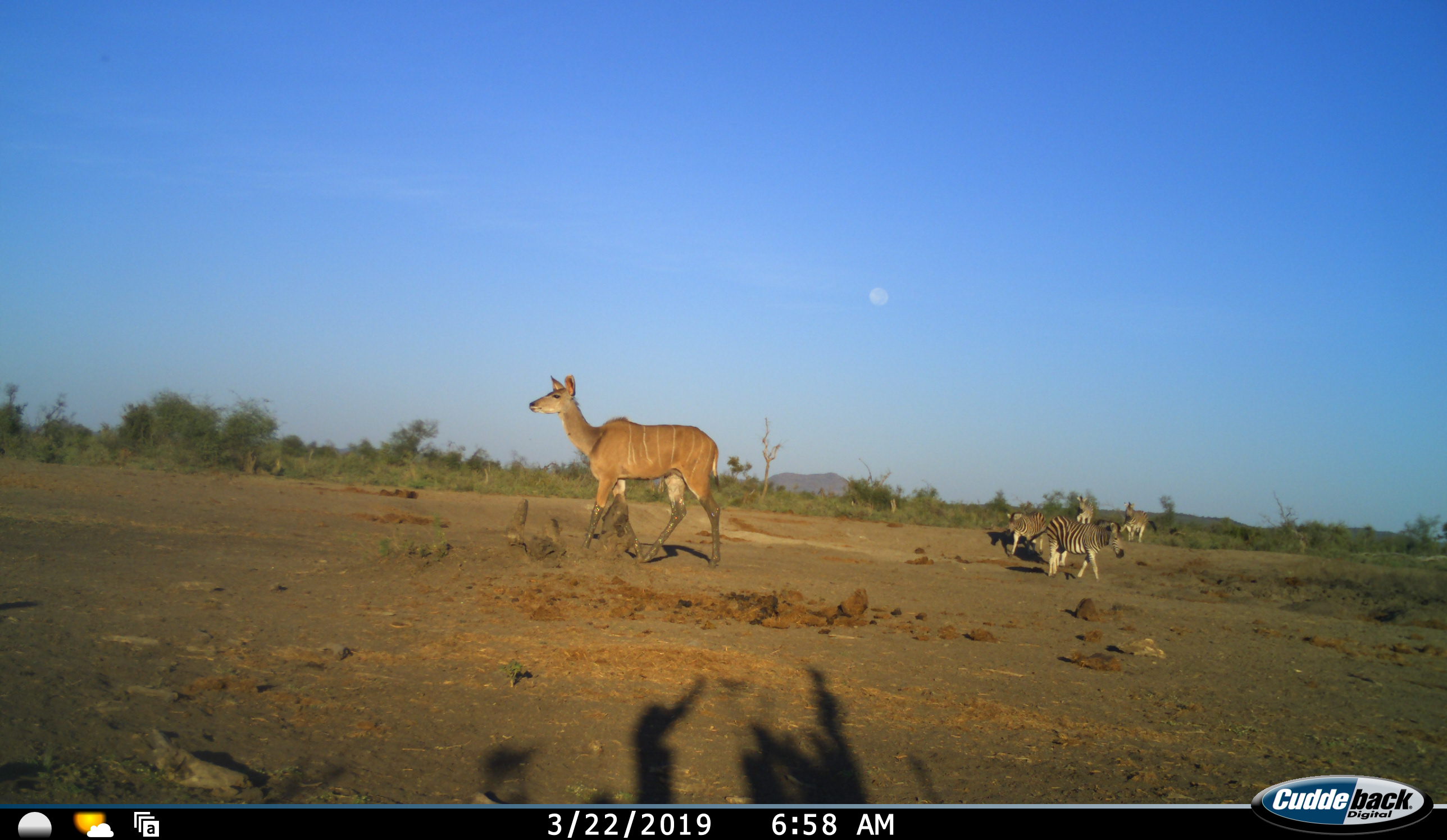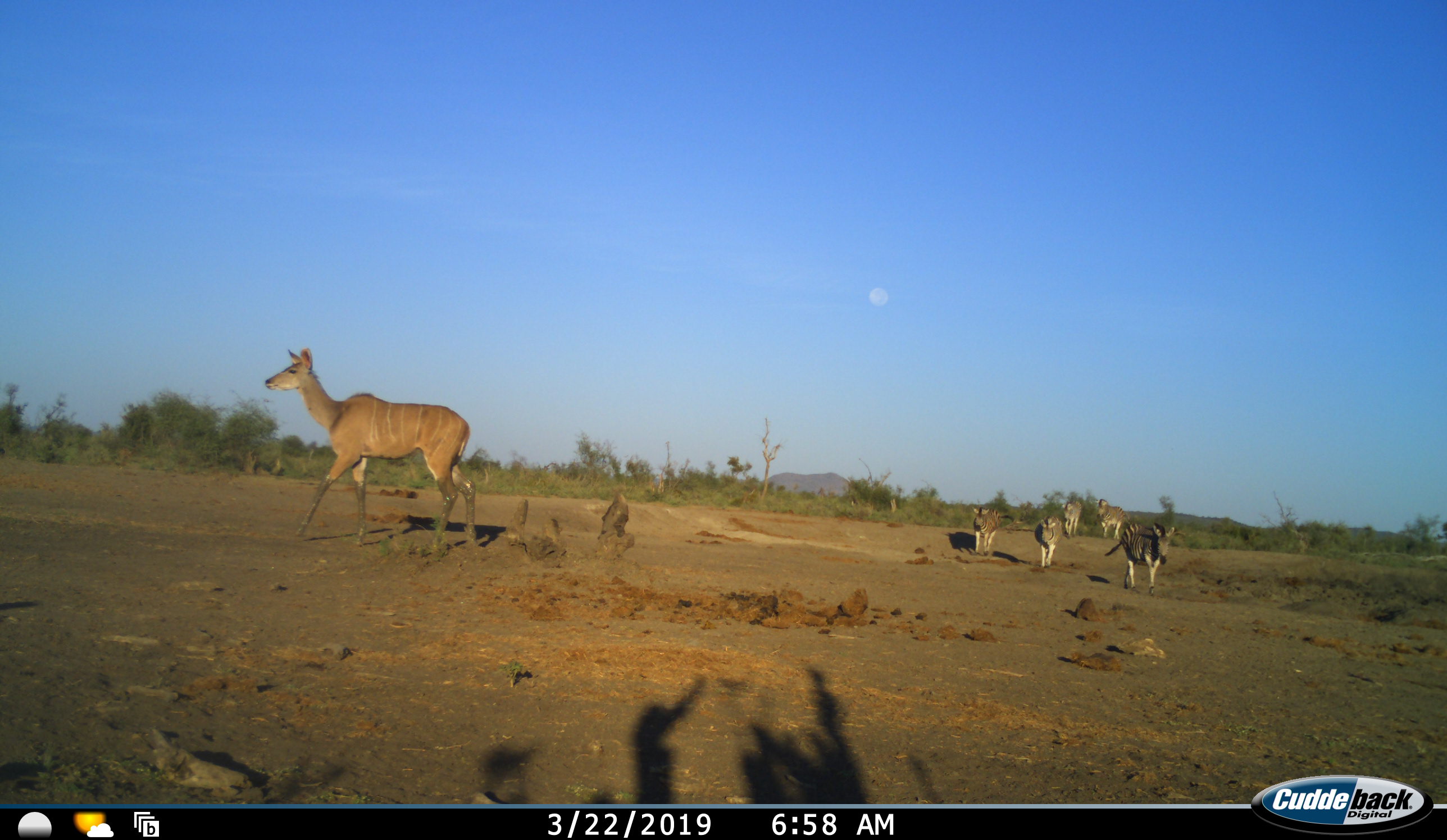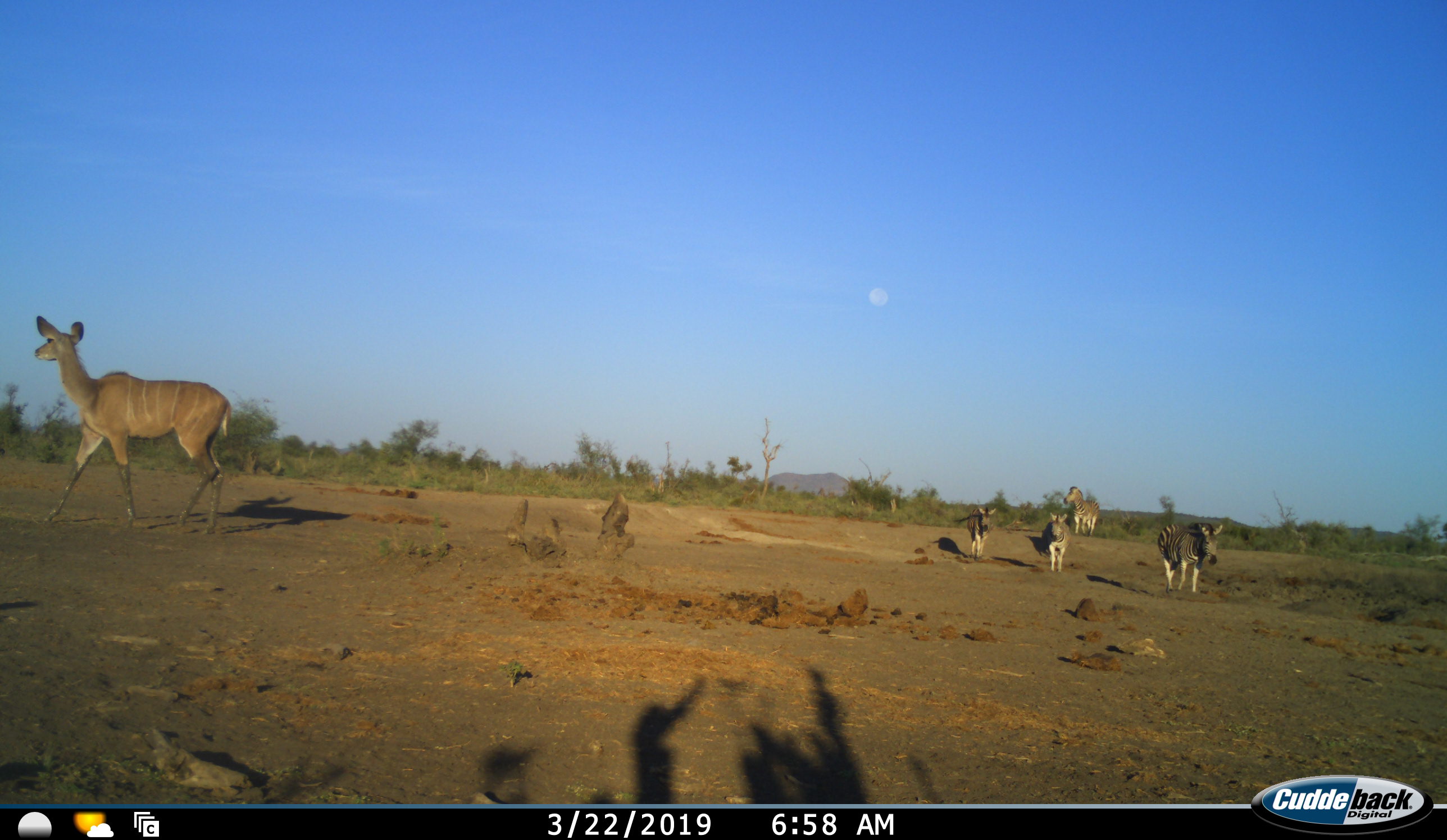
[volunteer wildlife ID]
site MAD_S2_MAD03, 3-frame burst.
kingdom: Animalia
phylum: Chordata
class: Mammalia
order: Artiodactyla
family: Bovidae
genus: Tragelaphus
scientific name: Tragelaphus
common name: kudu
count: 1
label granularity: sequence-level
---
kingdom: Animalia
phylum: Chordata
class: Mammalia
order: Perissodactyla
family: Equidae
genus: Equus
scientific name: Equus quagga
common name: plains zebra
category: zebraplains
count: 4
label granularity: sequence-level